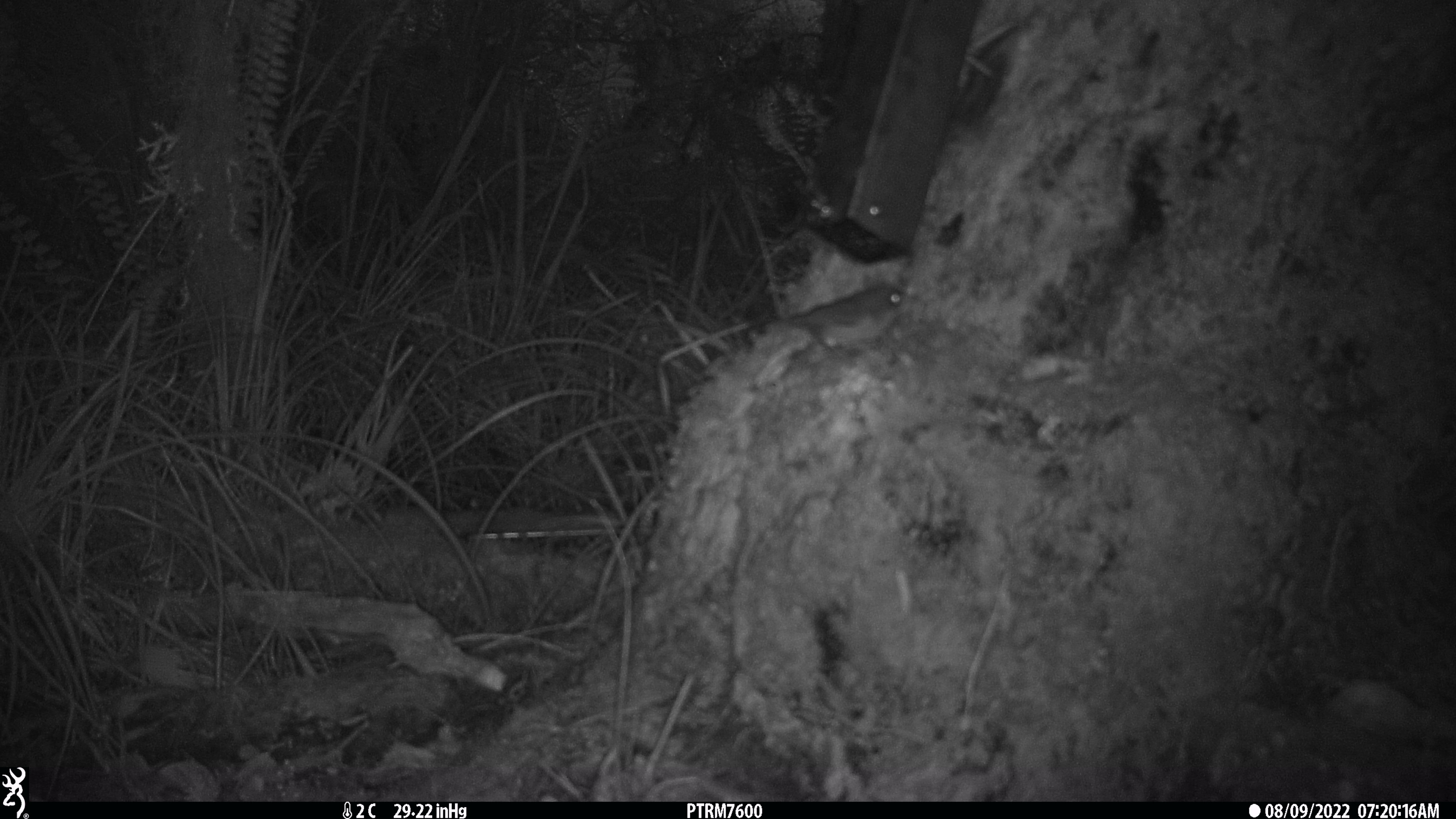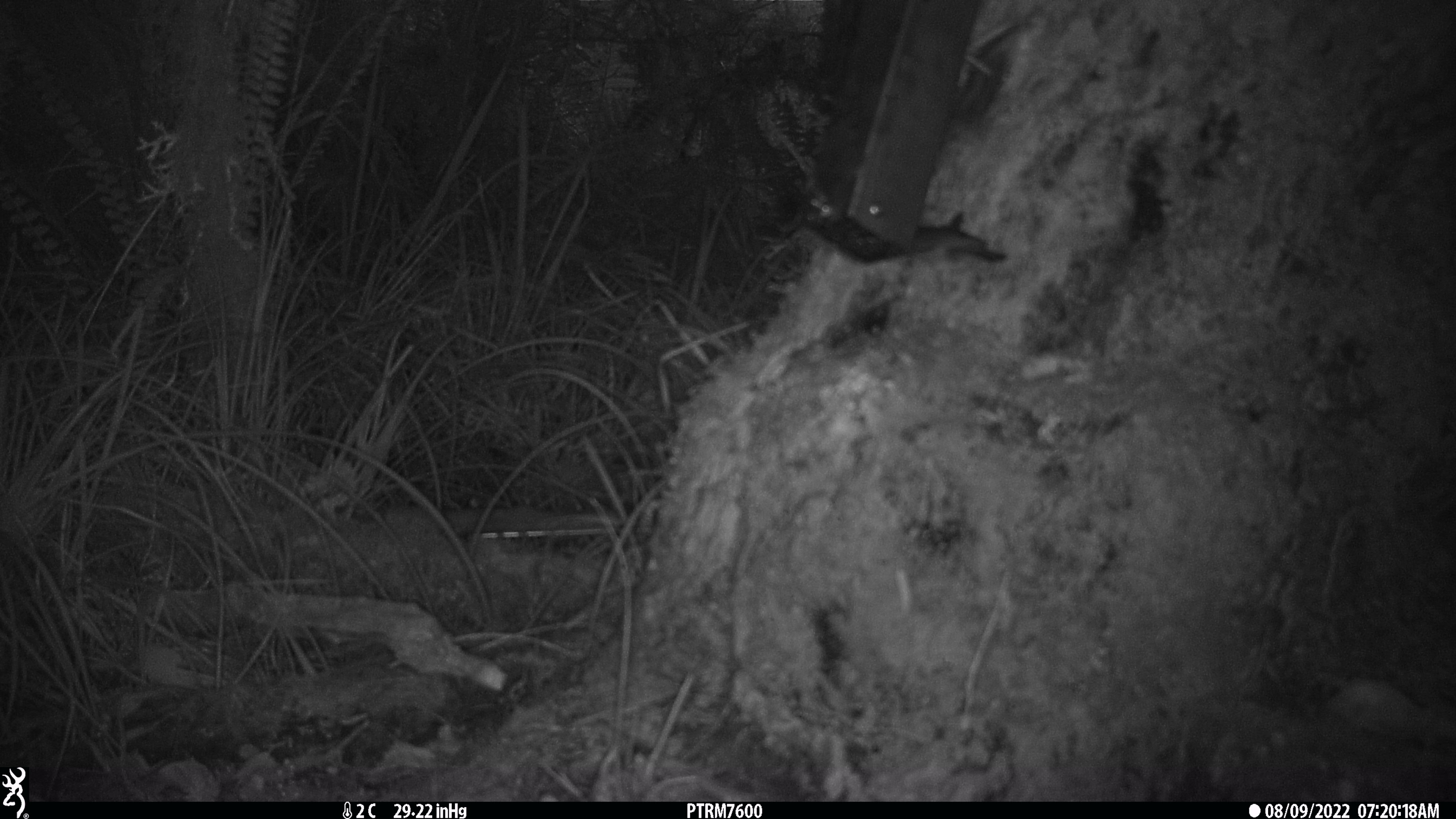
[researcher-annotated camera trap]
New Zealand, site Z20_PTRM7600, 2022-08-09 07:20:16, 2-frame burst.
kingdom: Animalia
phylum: Chordata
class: Aves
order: Passeriformes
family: Zosteropidae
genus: Zosterops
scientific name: Zosterops lateralis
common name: silvereye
Silvereye (Zosterops lateralis).